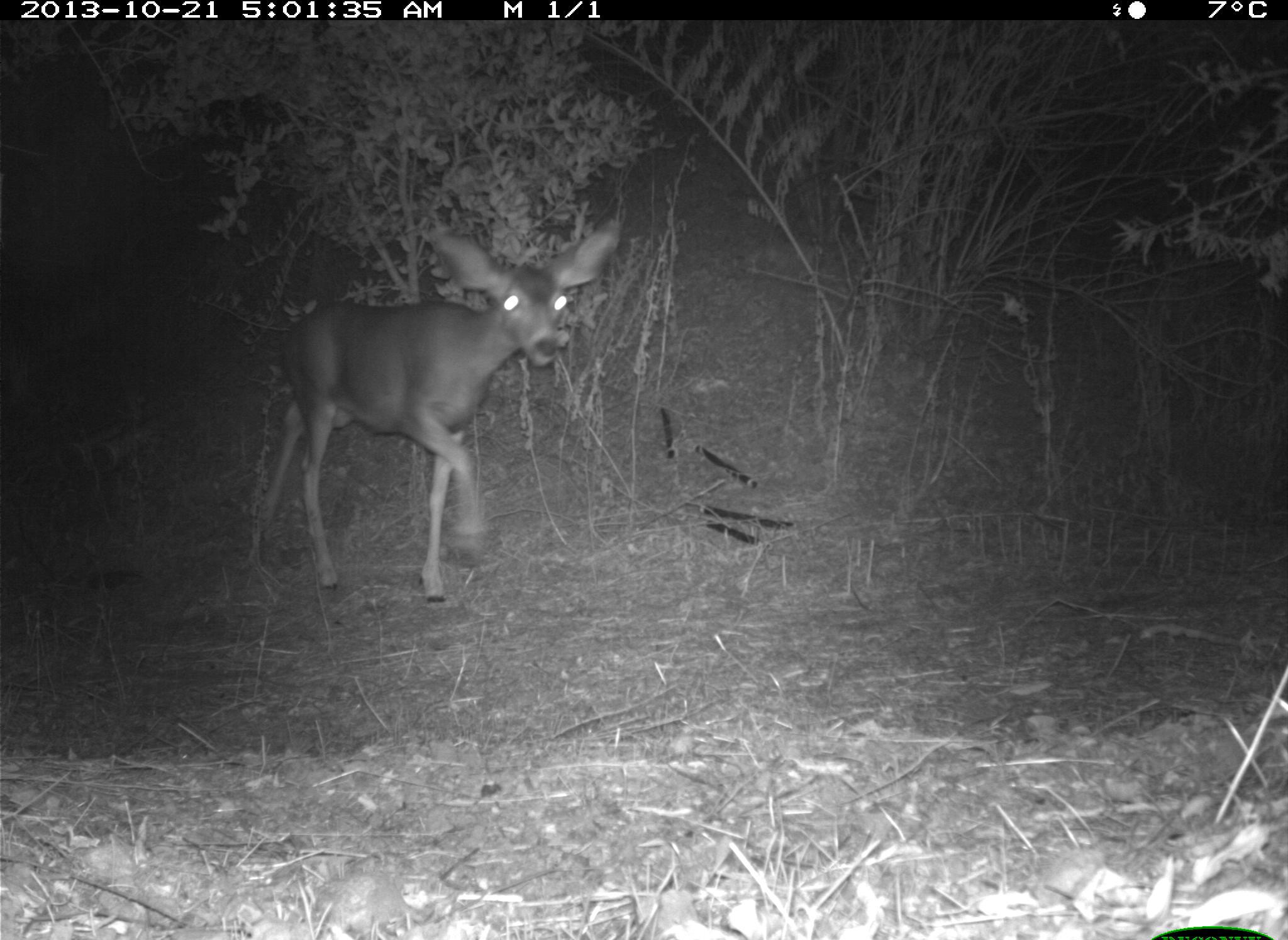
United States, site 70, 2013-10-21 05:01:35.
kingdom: Animalia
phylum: Chordata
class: Mammalia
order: Artiodactyla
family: Cervidae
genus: Odocoileus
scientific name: Odocoileus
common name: deer